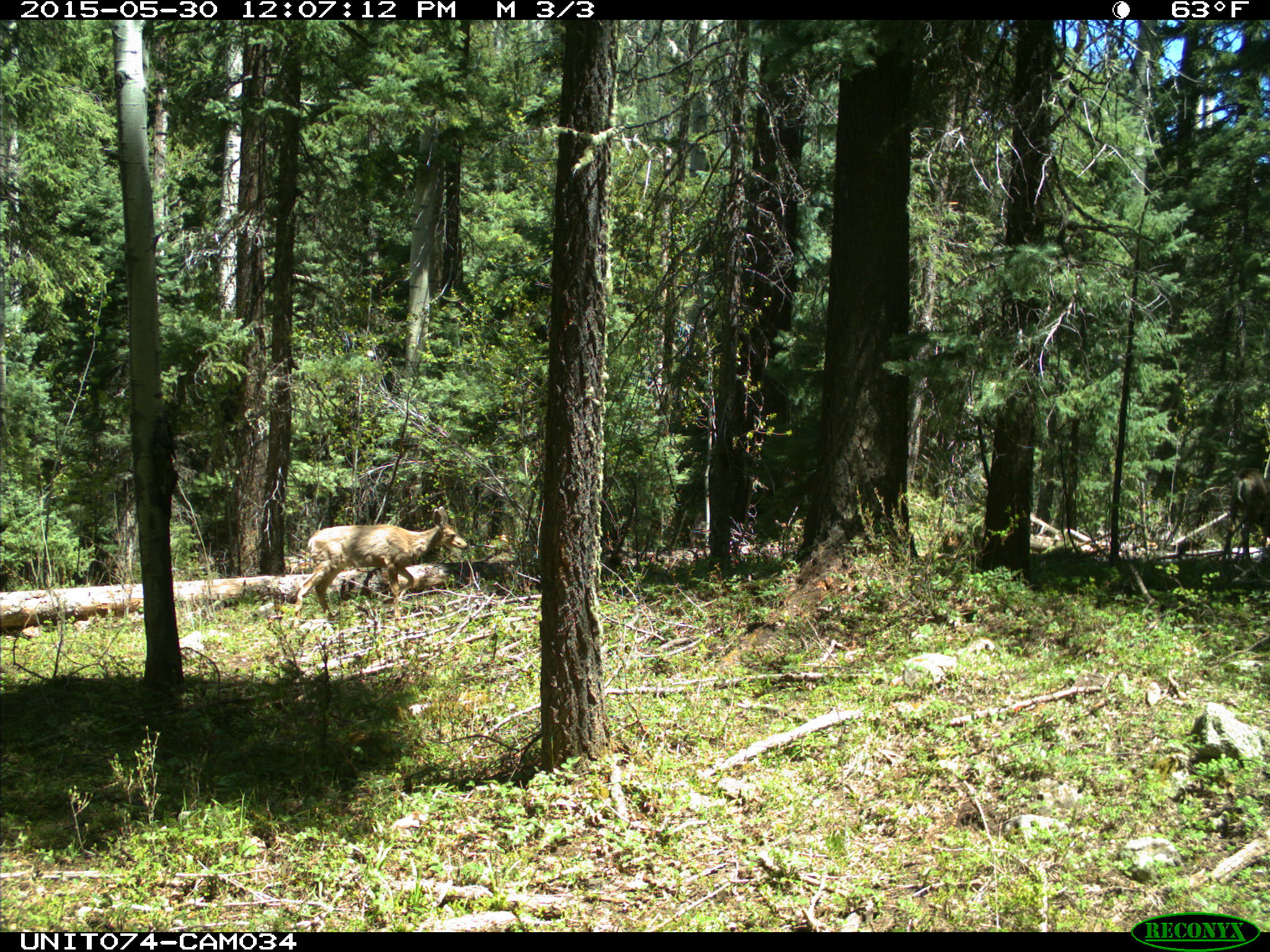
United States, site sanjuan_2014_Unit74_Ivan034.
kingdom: Animalia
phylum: Chordata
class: Mammalia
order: Artiodactyla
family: Cervidae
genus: Odocoileus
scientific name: Odocoileus hemionus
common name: mule deer